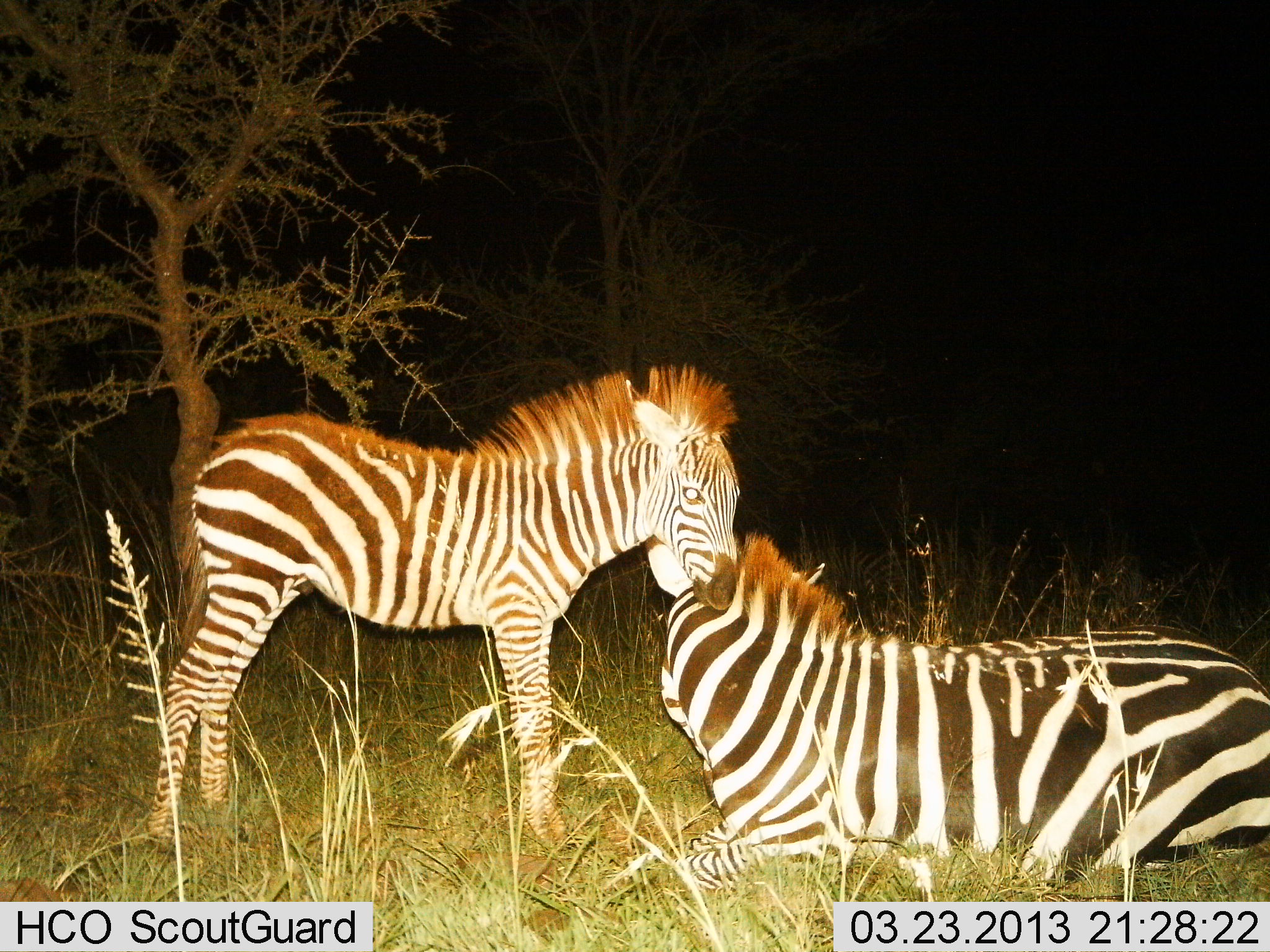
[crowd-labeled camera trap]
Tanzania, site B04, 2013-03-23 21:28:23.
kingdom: Animalia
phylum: Chordata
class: Mammalia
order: Perissodactyla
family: Equidae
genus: Equus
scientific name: Equus quagga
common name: plains zebra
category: zebra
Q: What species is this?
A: Zebra (plains zebra) (Equus quagga).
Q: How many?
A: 2.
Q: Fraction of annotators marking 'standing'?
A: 59%.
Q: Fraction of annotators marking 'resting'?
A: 88%.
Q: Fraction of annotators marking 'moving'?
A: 3%.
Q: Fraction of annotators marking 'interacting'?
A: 22%.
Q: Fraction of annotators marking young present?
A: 53%.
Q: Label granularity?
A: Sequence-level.